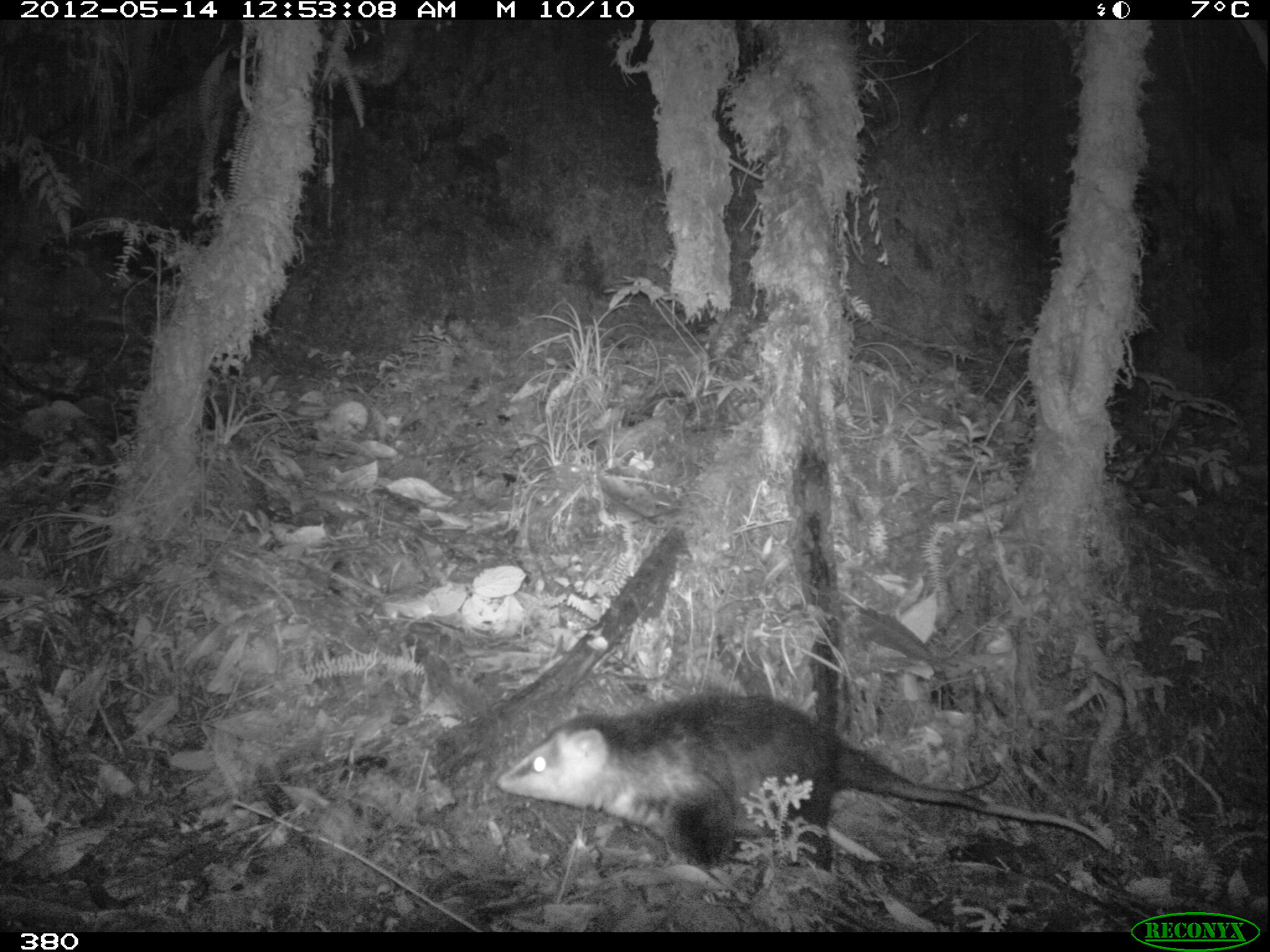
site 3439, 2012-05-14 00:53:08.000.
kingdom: Animalia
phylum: Chordata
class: Mammalia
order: Didelphimorphia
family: Didelphidae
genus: Didelphis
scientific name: Didelphis pernigra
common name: andean white-eared opossum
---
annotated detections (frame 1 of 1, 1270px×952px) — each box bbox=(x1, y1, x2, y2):
didelphis pernigra: bbox=(495, 688, 1109, 873)